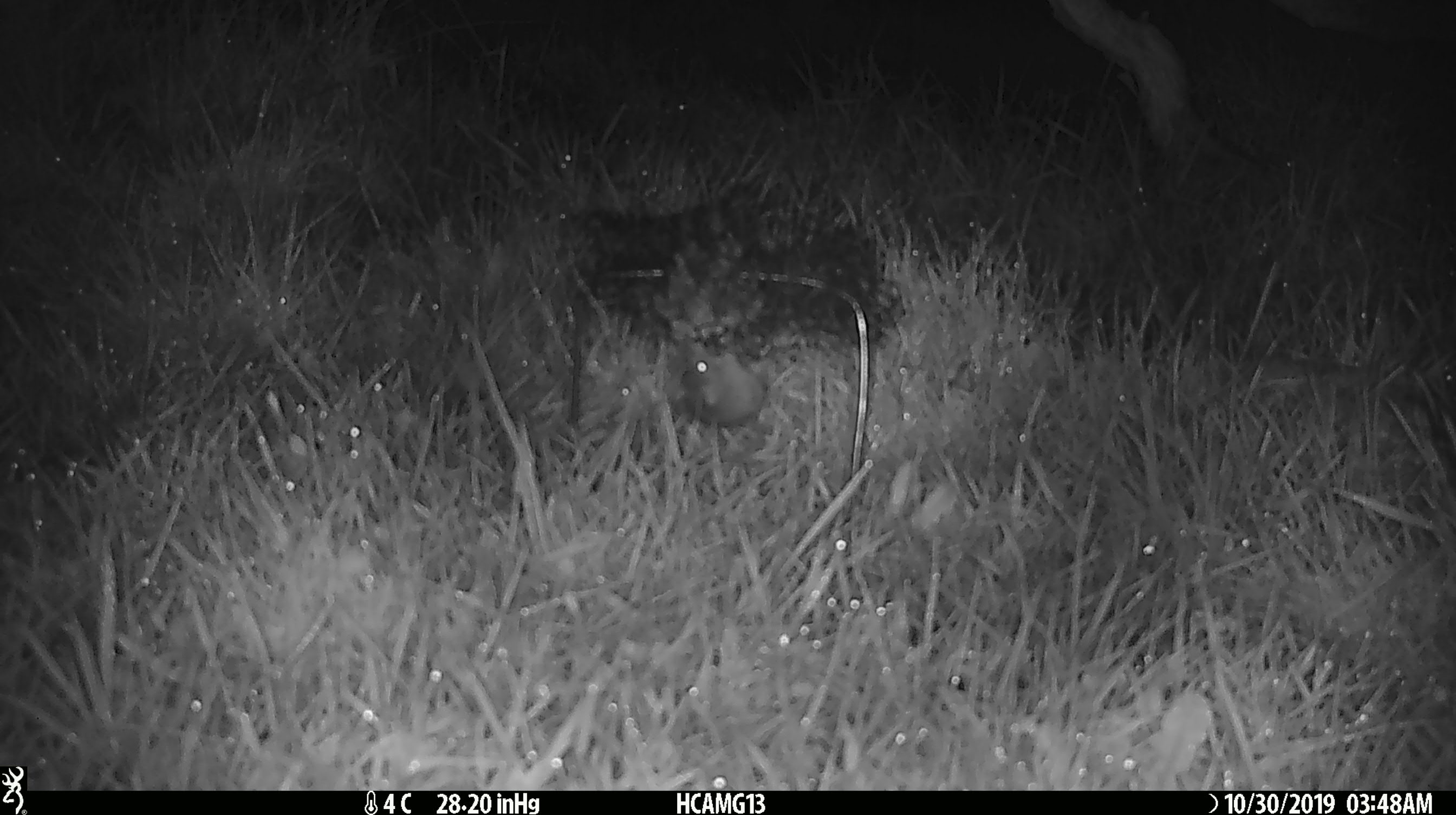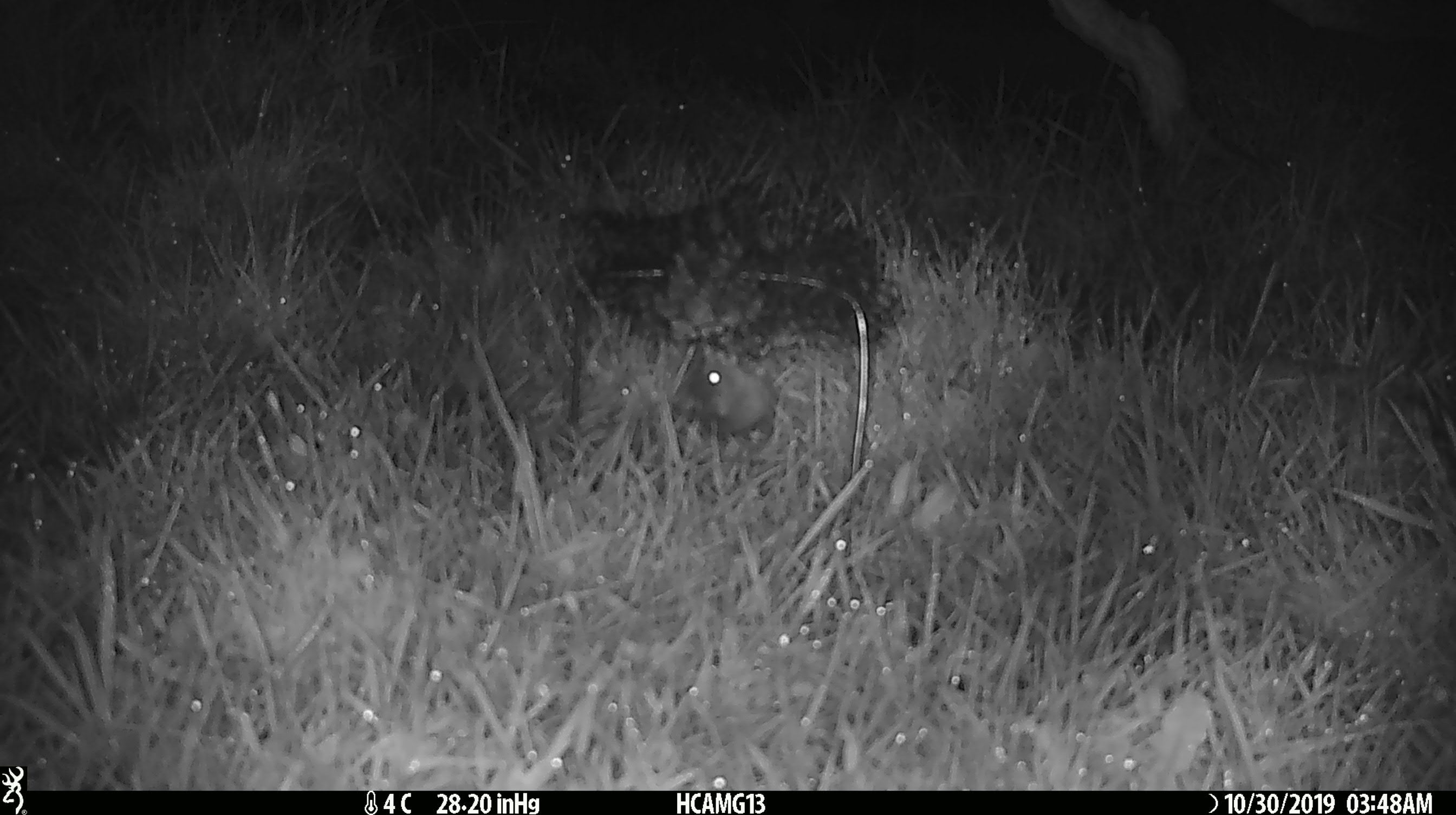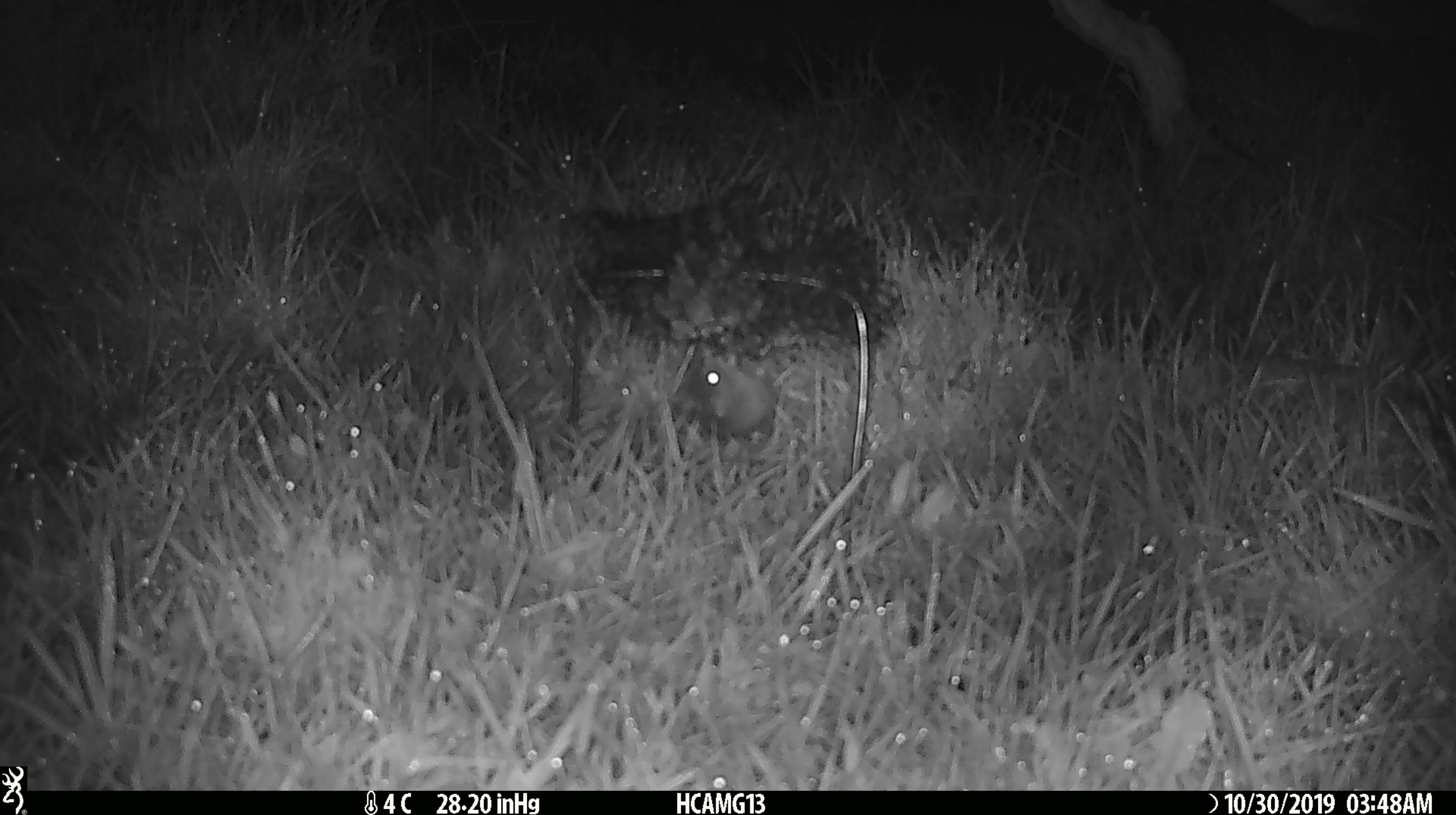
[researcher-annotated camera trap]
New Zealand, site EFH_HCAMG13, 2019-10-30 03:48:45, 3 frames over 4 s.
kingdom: Animalia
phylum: Chordata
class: Mammalia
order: Rodentia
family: Muridae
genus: Mus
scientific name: Mus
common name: mouse